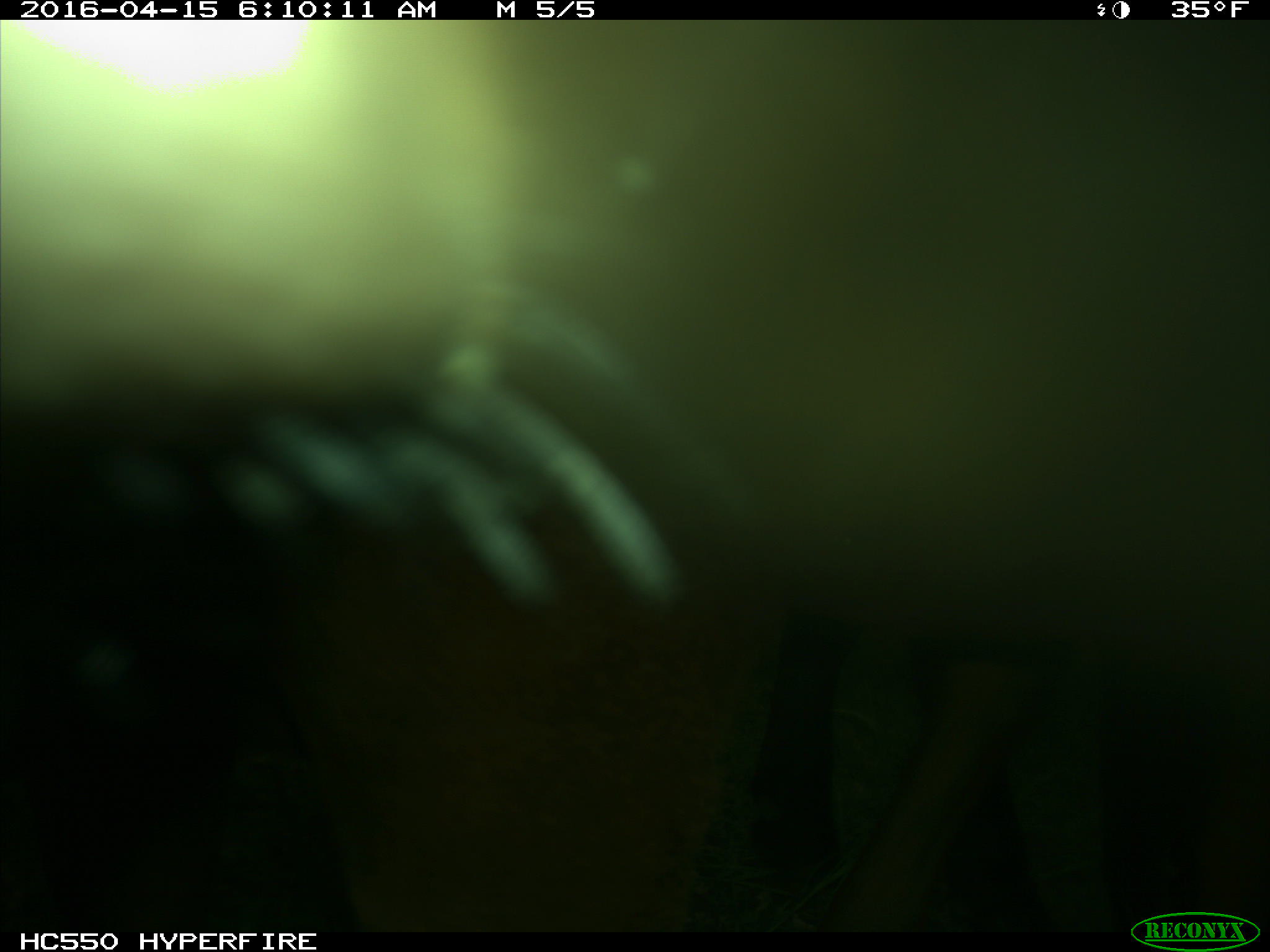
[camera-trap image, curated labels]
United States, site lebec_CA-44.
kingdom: Animalia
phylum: Chordata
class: Mammalia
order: Artiodactyla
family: Bovidae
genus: Bos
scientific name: Bos taurus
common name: domestic cow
Bos taurus (domestic cow).